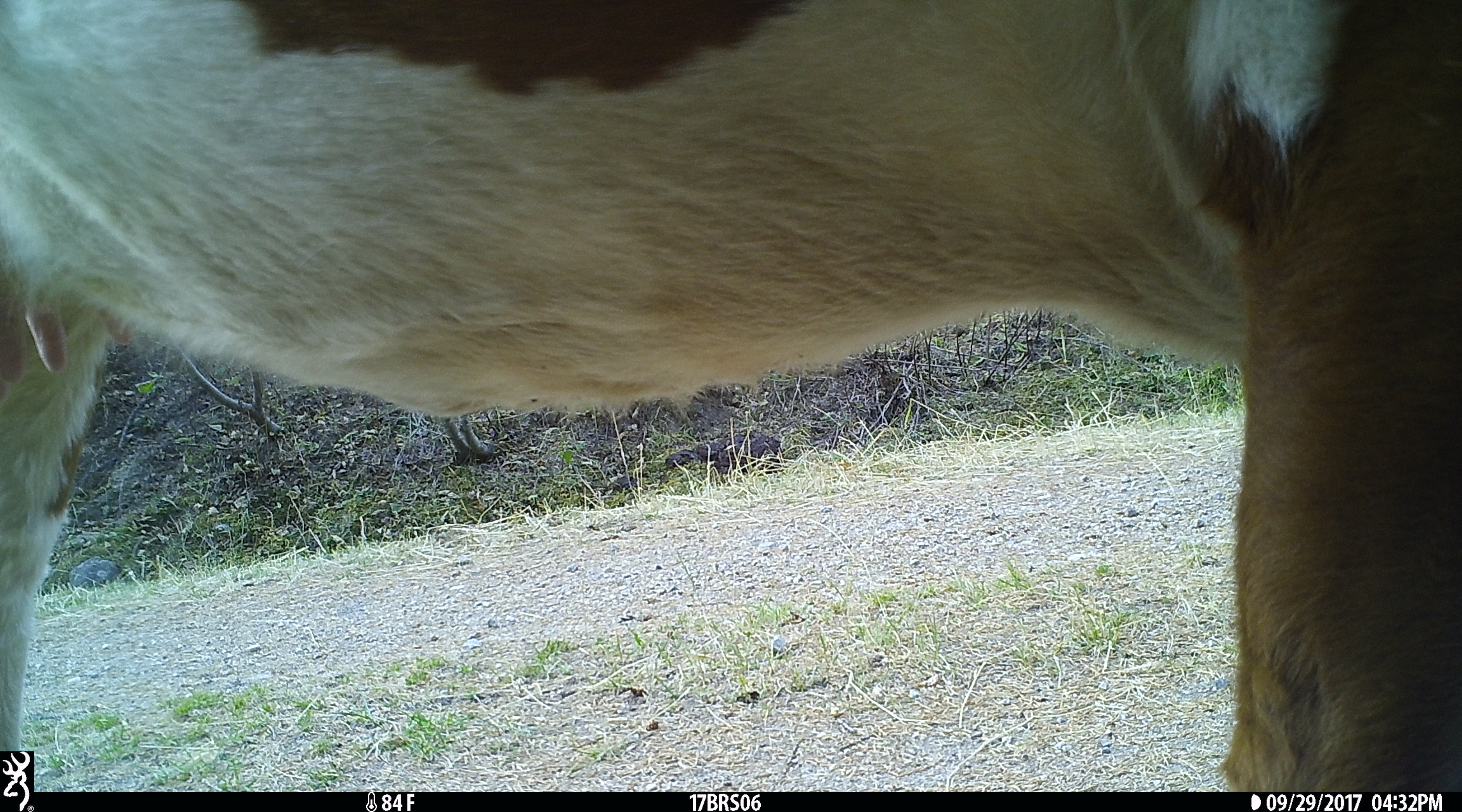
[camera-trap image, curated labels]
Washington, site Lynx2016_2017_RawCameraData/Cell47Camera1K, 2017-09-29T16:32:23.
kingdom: Animalia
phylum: Chordata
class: Mammalia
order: Artiodactyla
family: Bovidae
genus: Bos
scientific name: Bos taurus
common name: domestic cattle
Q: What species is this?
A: Domestic cattle (Bos taurus).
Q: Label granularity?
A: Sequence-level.